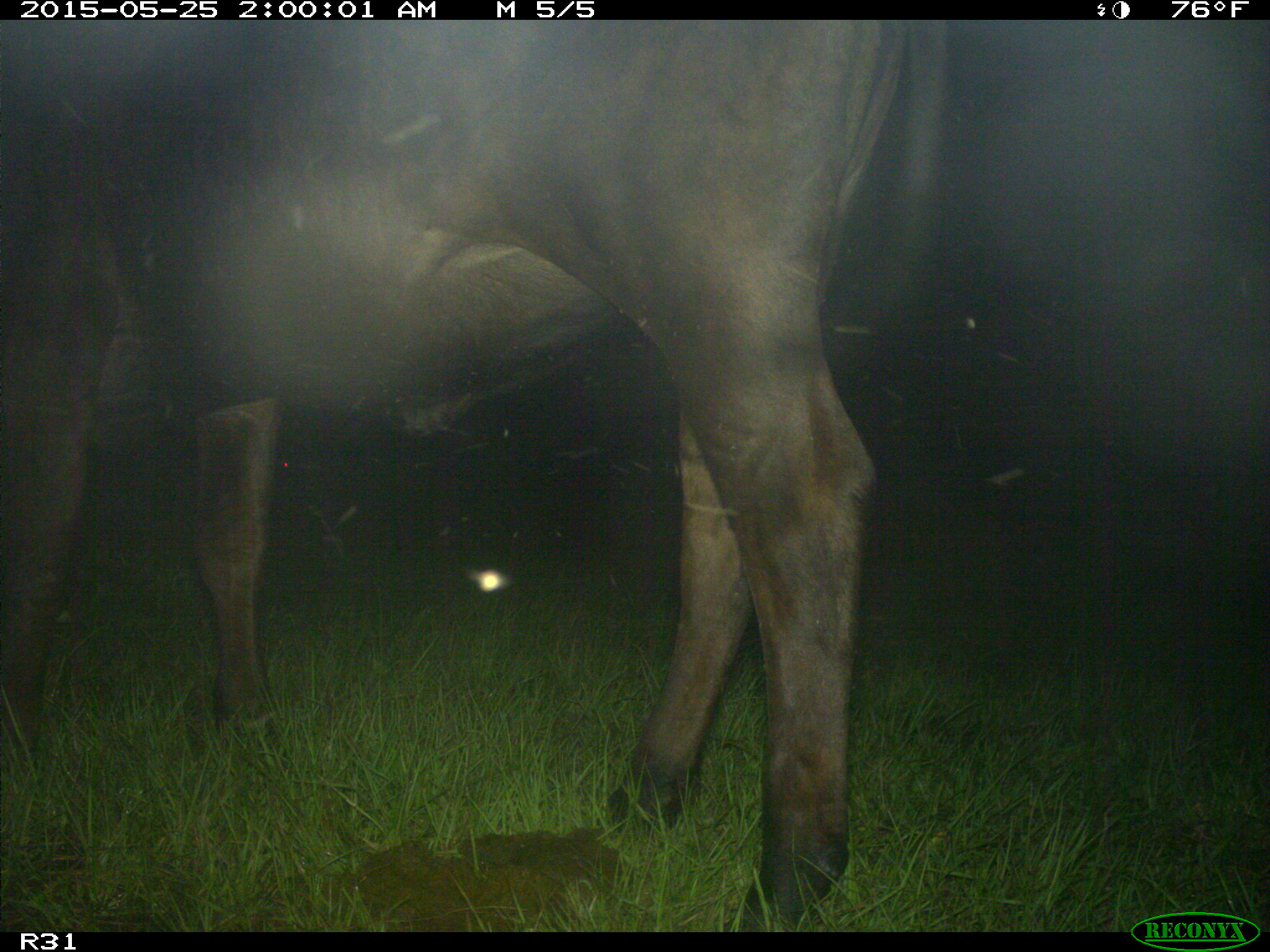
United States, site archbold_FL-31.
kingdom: Animalia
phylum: Chordata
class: Mammalia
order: Artiodactyla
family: Bovidae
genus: Bos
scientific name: Bos taurus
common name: domestic cow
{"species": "Bos taurus (domestic cow)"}